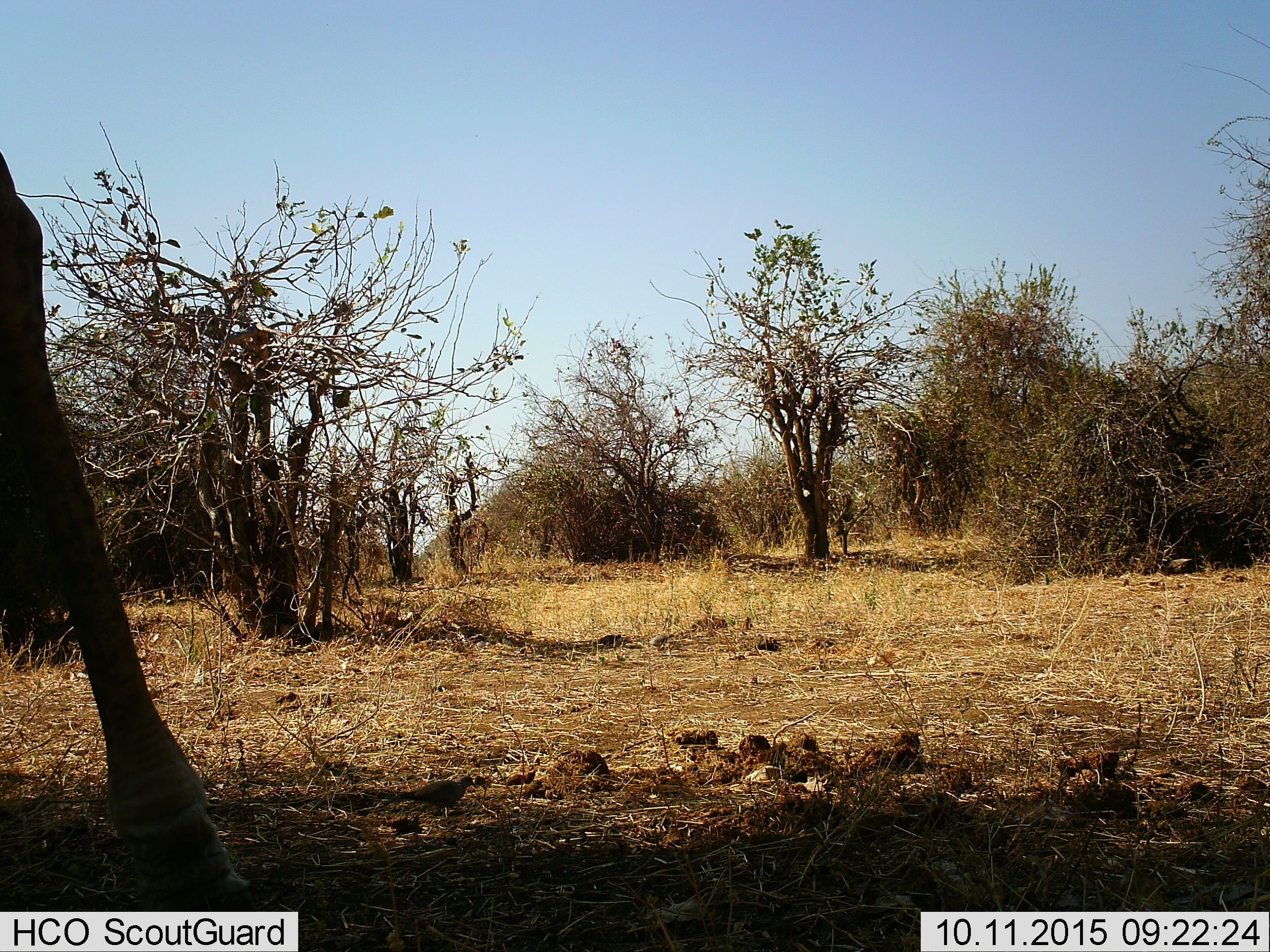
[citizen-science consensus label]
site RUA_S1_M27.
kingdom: Animalia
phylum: Chordata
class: Mammalia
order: Artiodactyla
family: Giraffidae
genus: Giraffa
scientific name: Giraffa camelopardalis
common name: giraffe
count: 1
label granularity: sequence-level